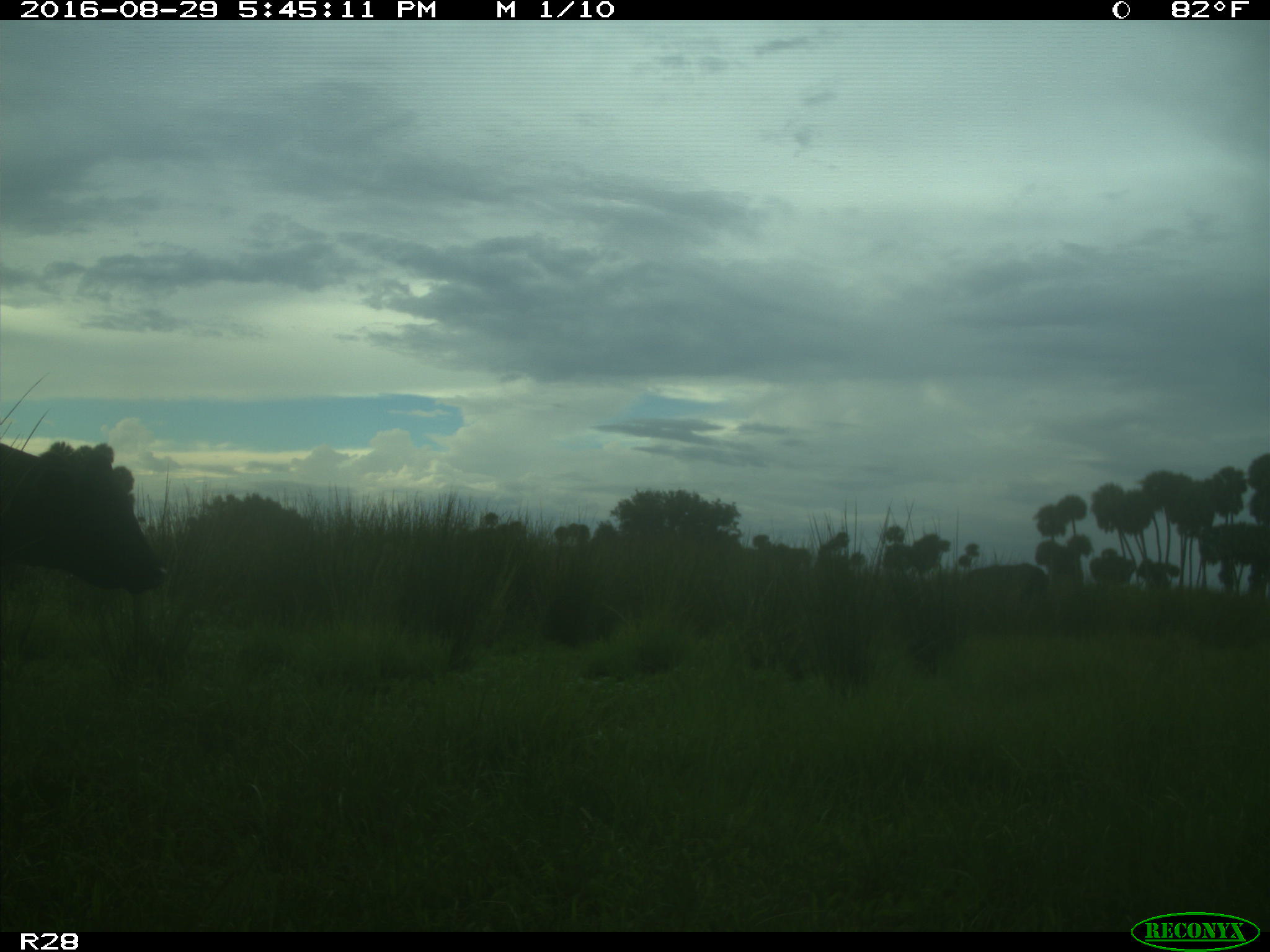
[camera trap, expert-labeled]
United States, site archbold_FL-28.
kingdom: Animalia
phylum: Chordata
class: Mammalia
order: Artiodactyla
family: Bovidae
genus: Bos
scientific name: Bos taurus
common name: domestic cow